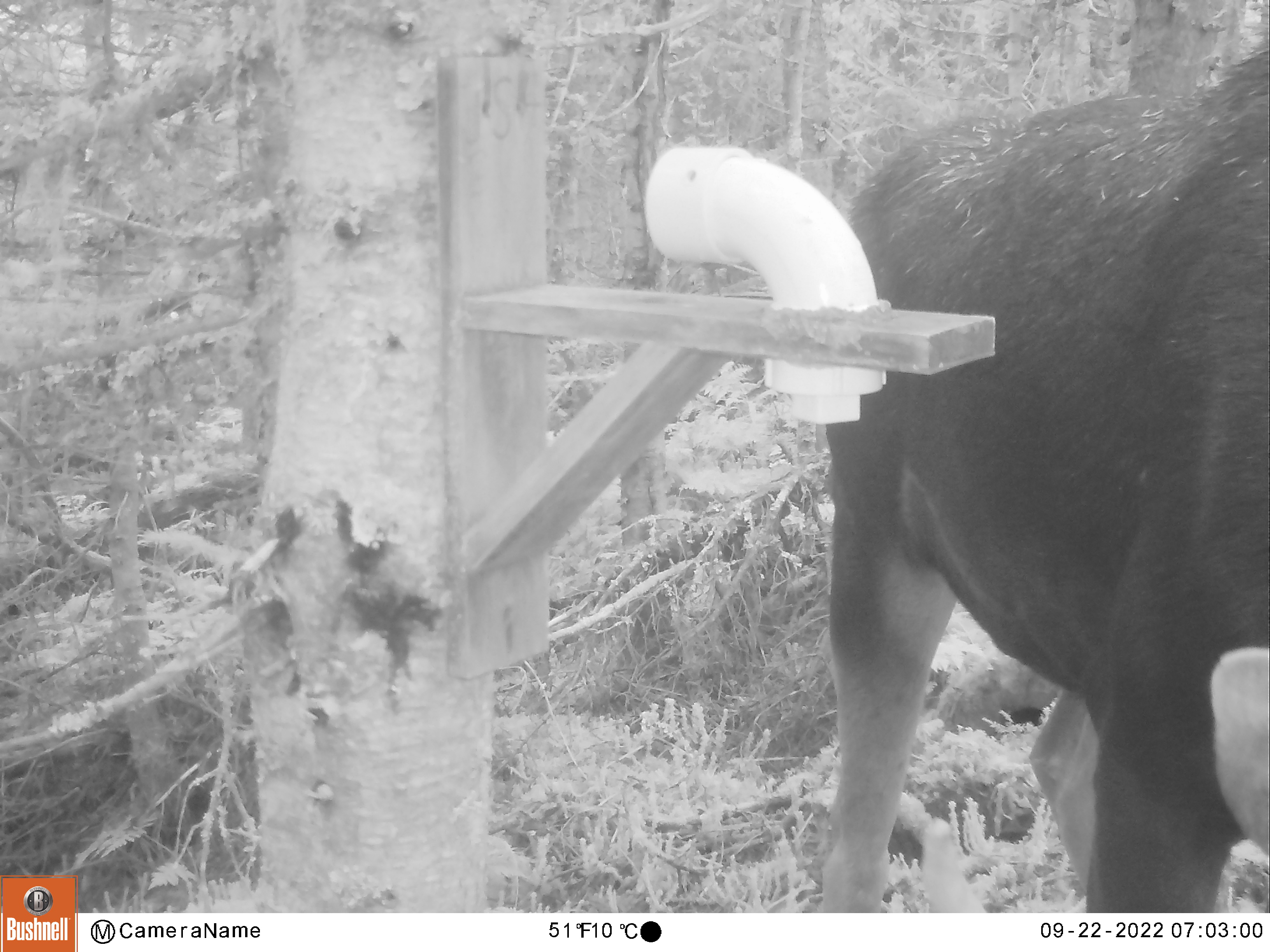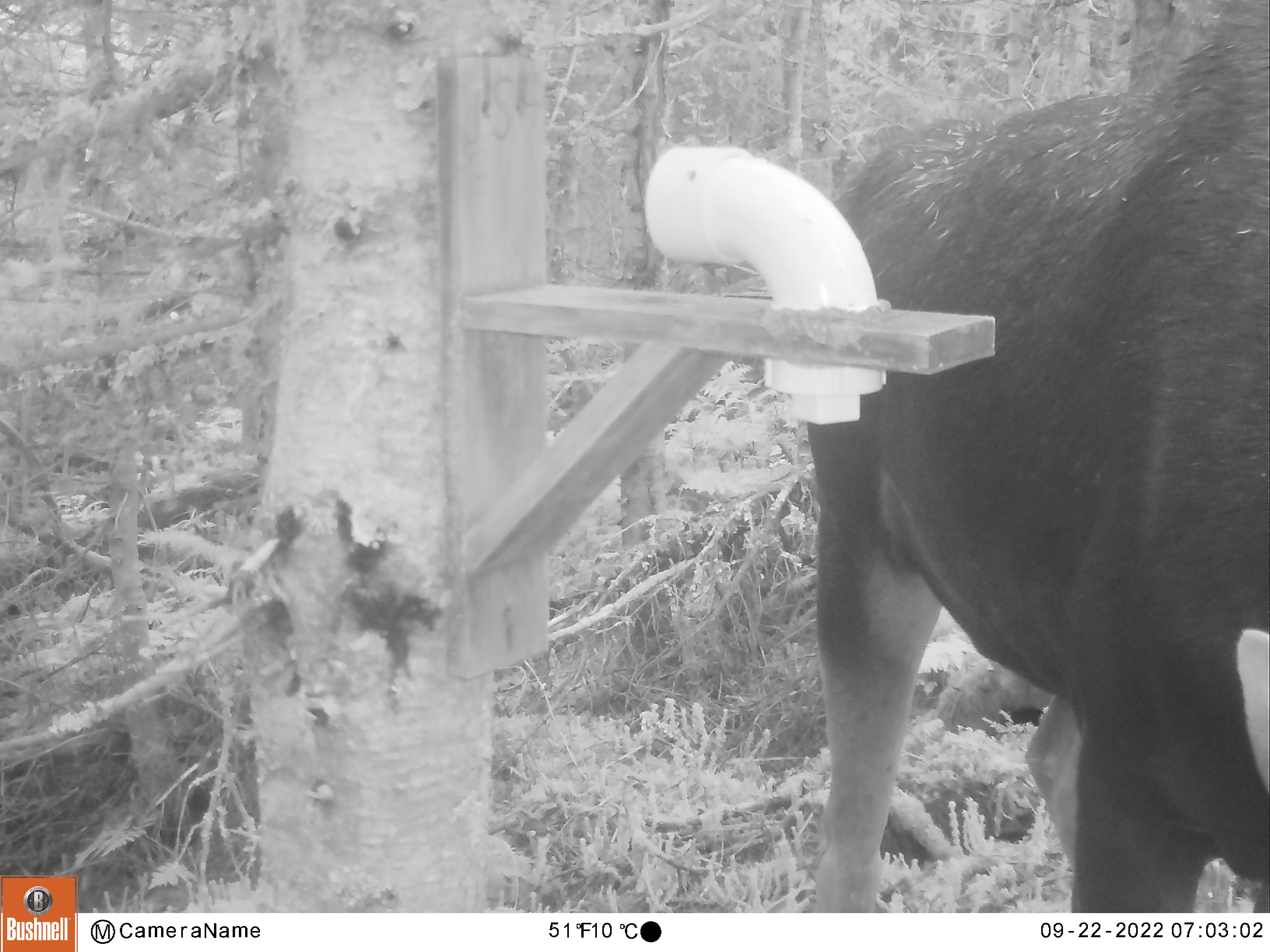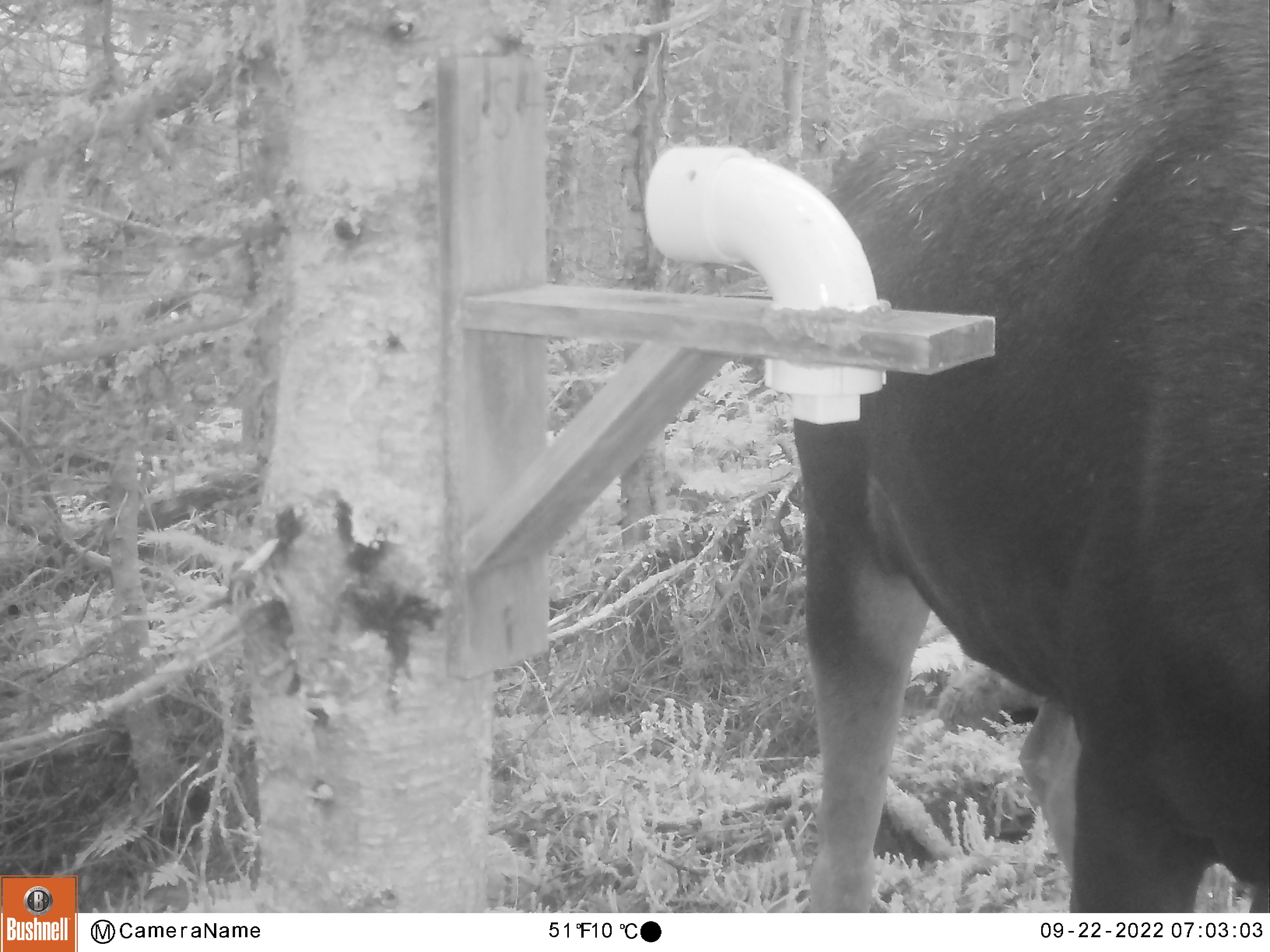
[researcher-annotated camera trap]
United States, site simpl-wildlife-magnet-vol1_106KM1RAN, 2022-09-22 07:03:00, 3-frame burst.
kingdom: Animalia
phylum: Chordata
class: Mammalia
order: Artiodactyla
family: Cervidae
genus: Alces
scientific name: Alces alces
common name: moose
Moose (Alces alces).